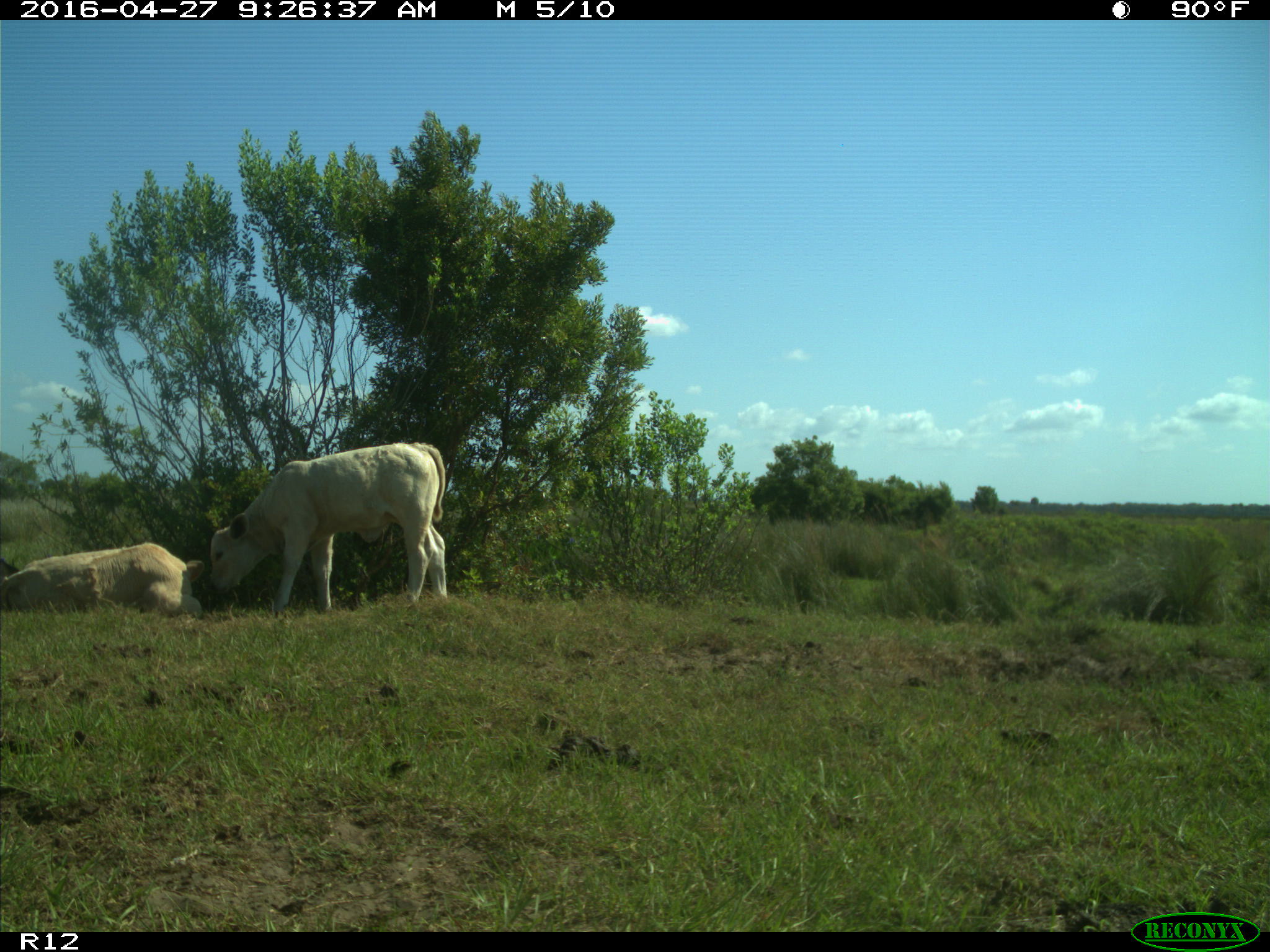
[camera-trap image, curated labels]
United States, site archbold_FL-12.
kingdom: Animalia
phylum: Chordata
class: Mammalia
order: Artiodactyla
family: Bovidae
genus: Bos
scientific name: Bos taurus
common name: domestic cow